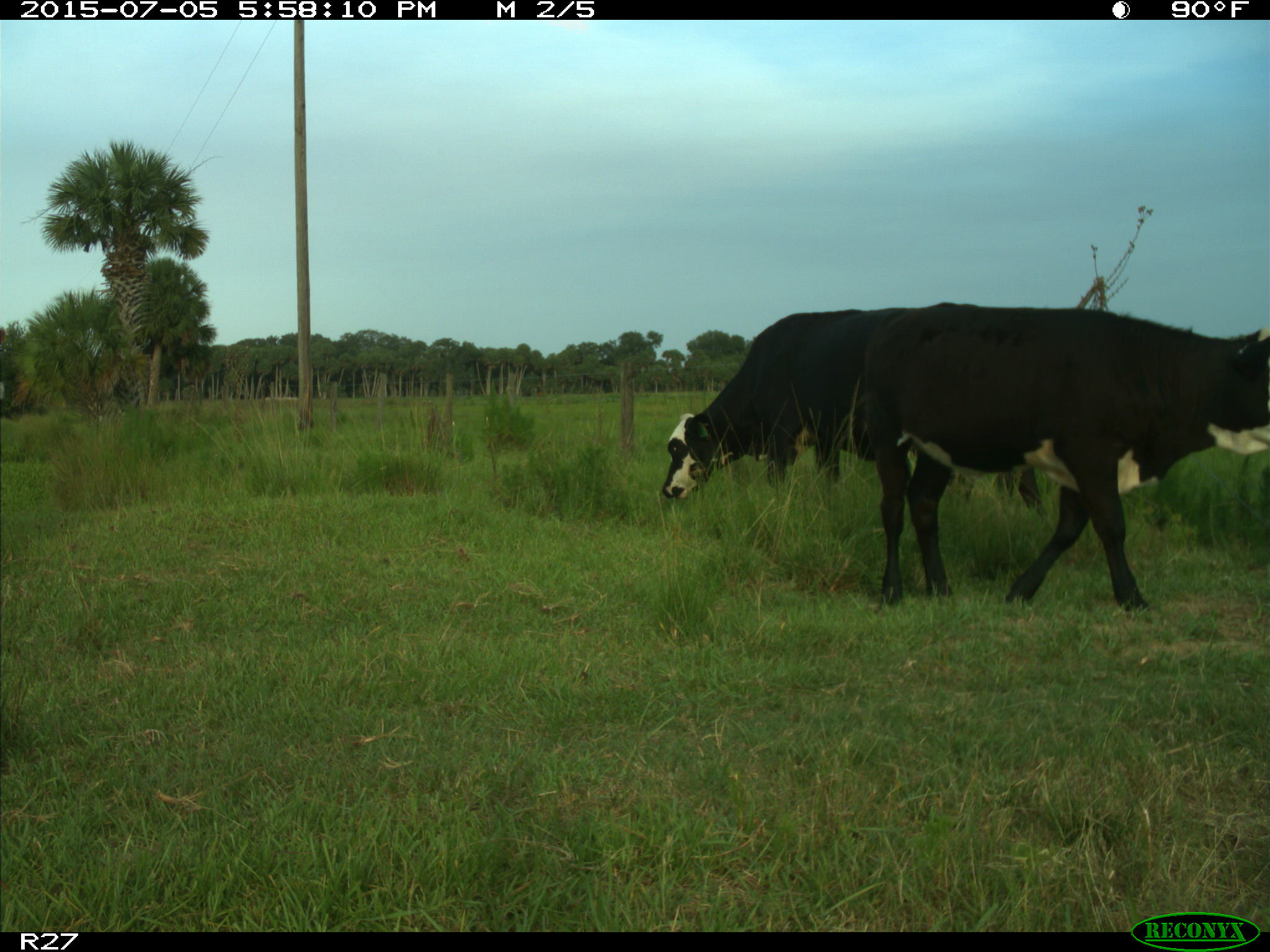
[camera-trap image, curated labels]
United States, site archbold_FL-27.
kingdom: Animalia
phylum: Chordata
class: Mammalia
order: Artiodactyla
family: Bovidae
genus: Bos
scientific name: Bos taurus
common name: domestic cow